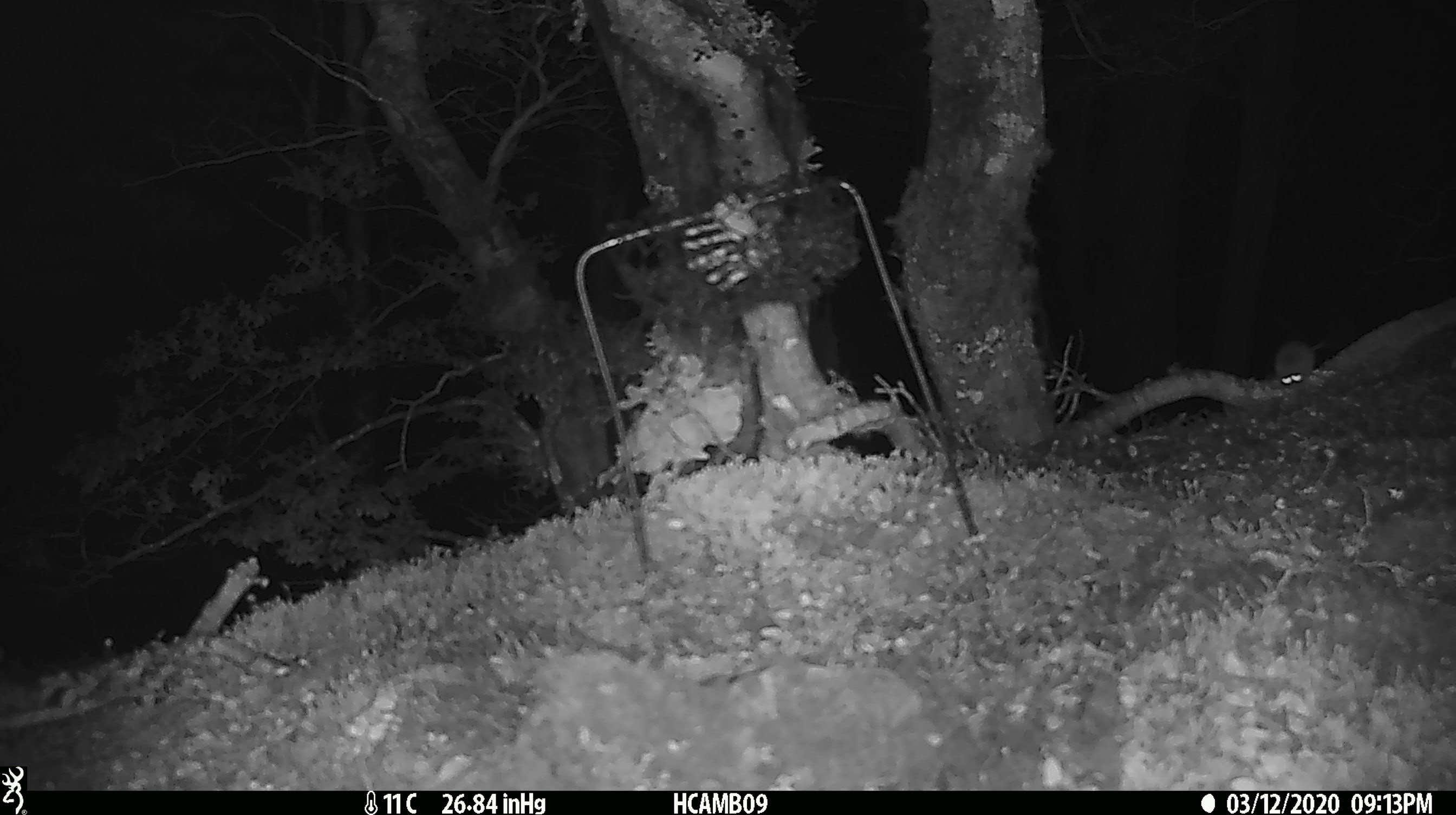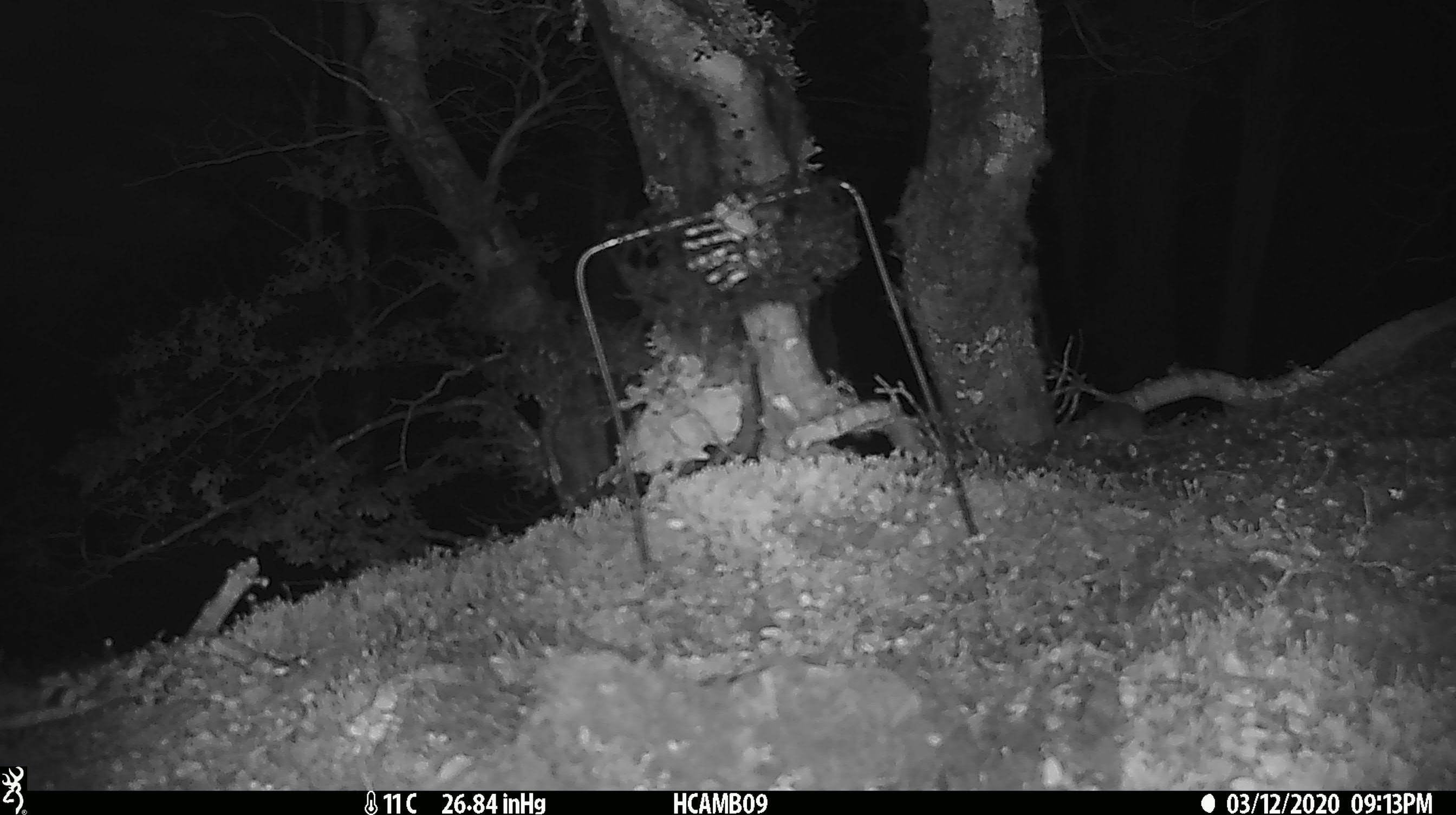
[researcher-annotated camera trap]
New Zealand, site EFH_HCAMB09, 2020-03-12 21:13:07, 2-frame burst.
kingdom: Animalia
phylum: Chordata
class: Mammalia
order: Rodentia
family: Muridae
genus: Mus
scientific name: Mus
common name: mouse